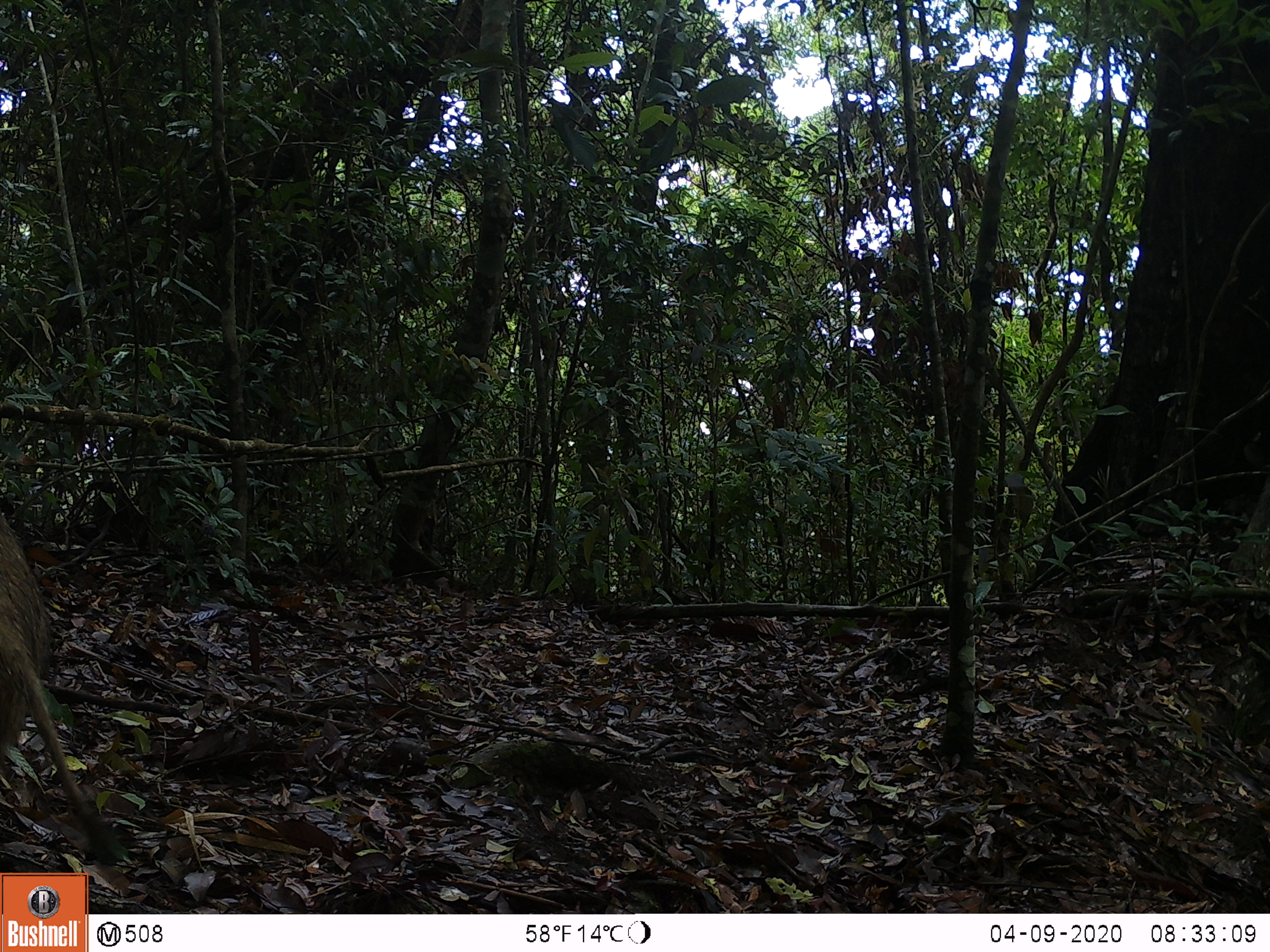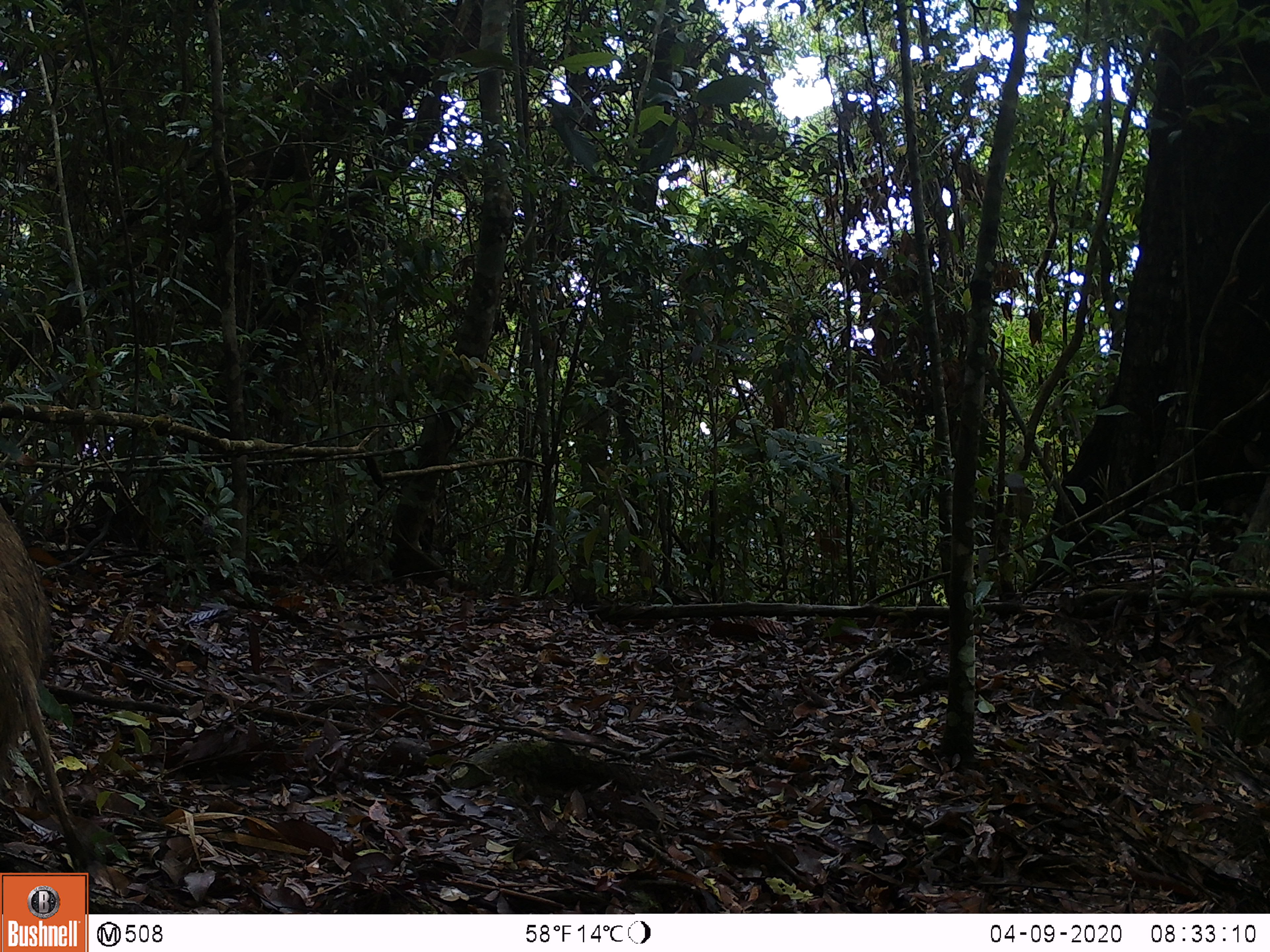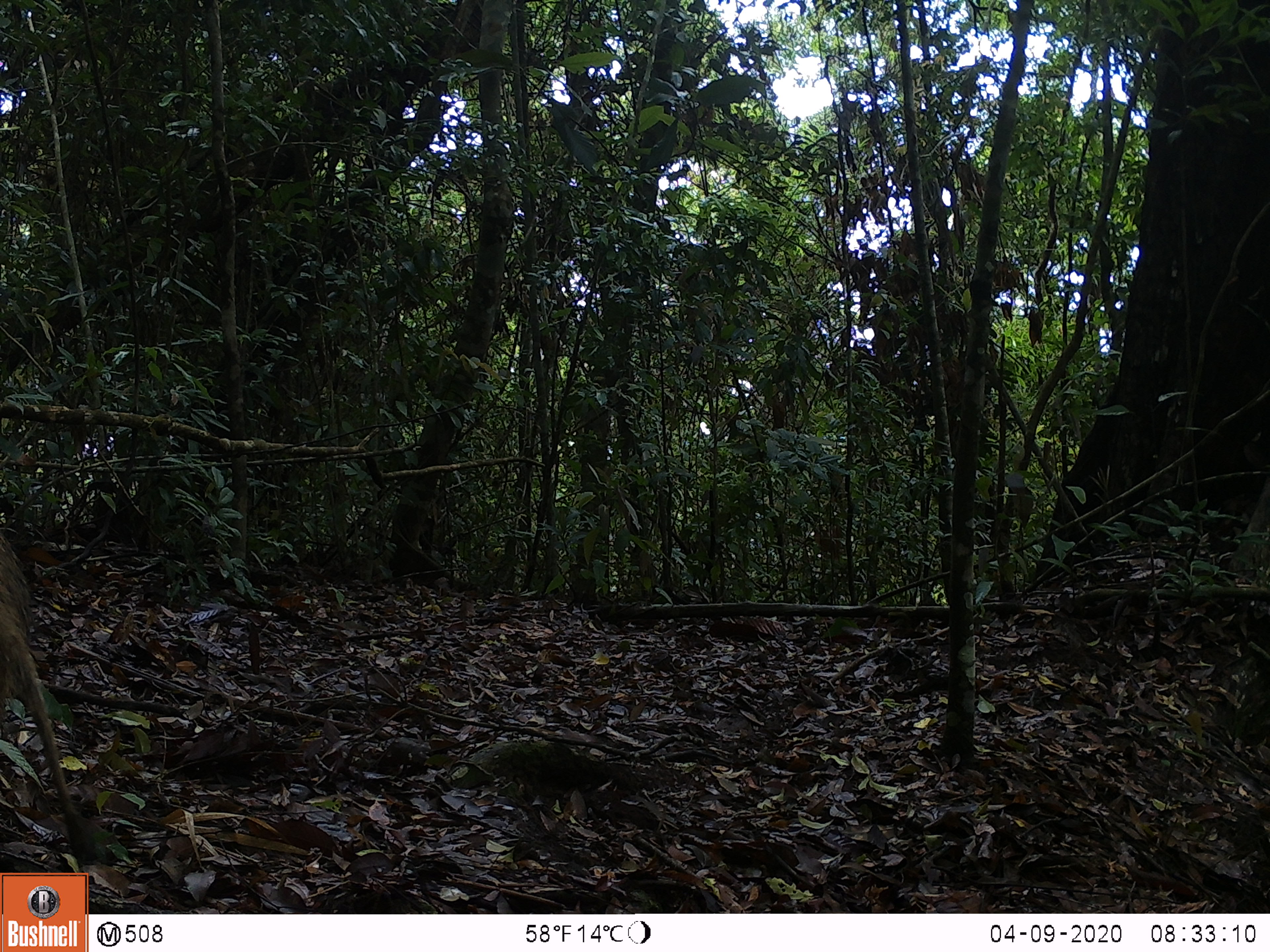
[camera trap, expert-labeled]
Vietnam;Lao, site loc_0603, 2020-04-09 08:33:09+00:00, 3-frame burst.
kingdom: Animalia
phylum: Chordata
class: Mammalia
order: Artiodactyla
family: Suidae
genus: Sus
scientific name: Sus scrofa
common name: eurasian wild pig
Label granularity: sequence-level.